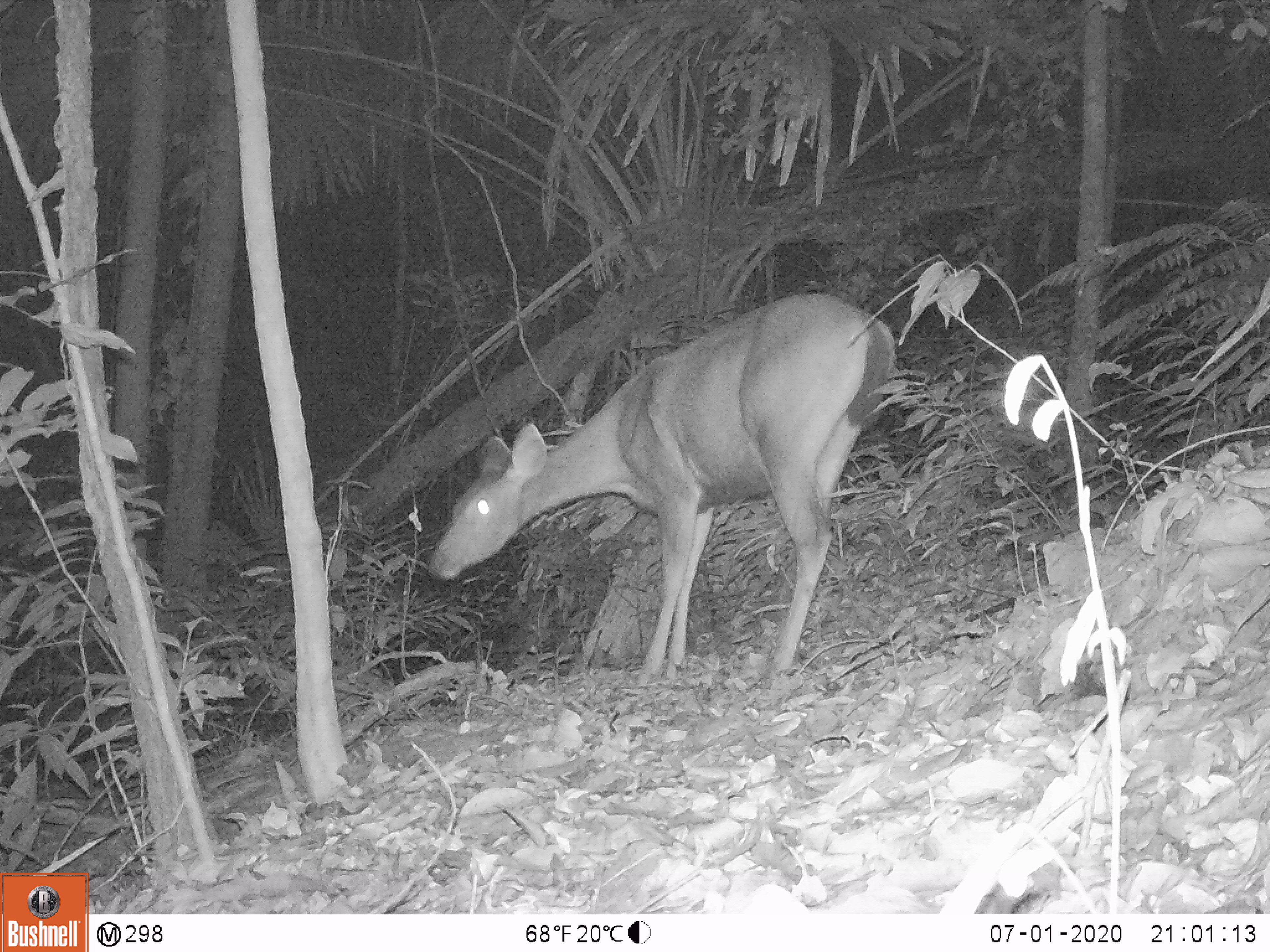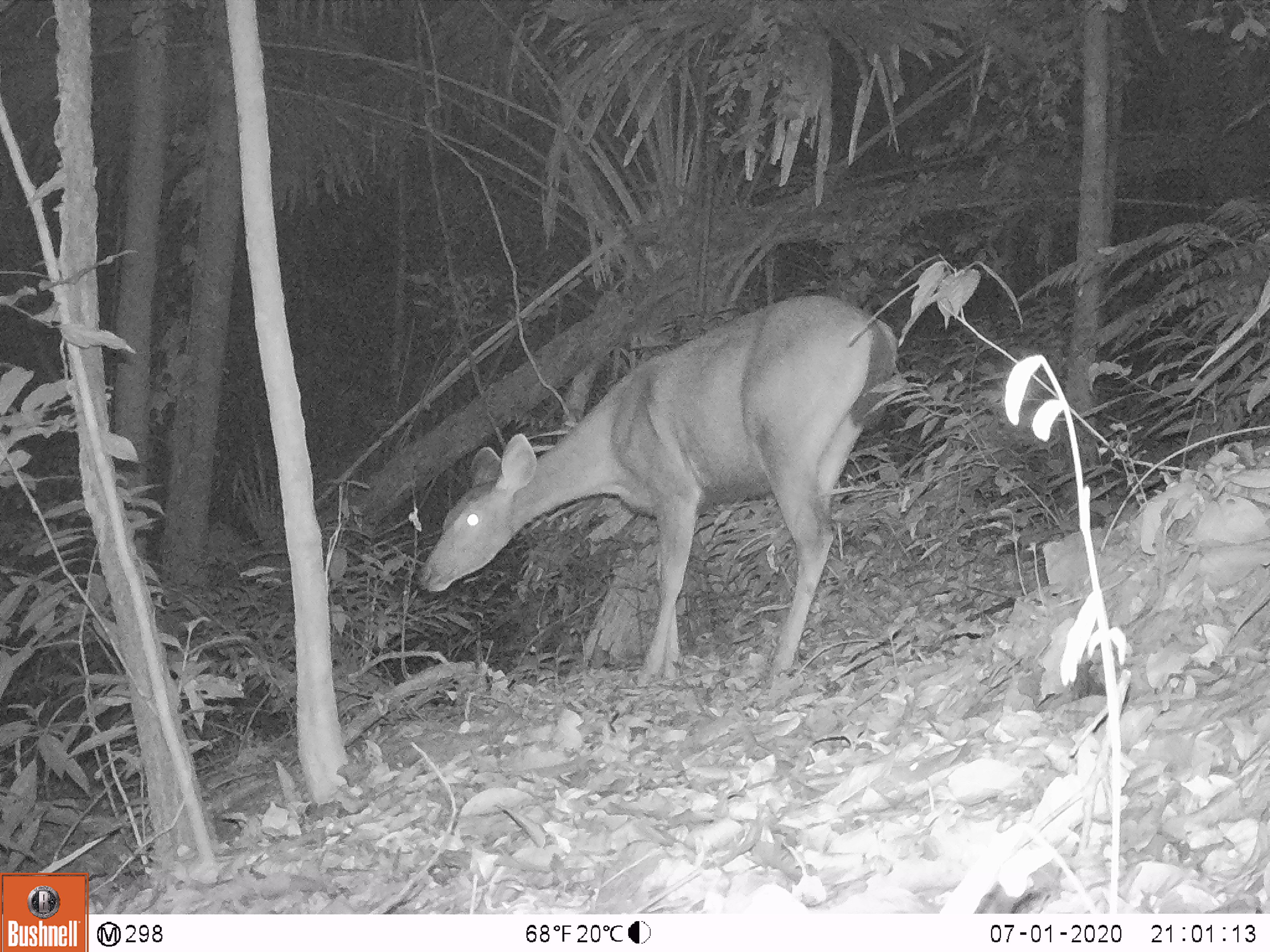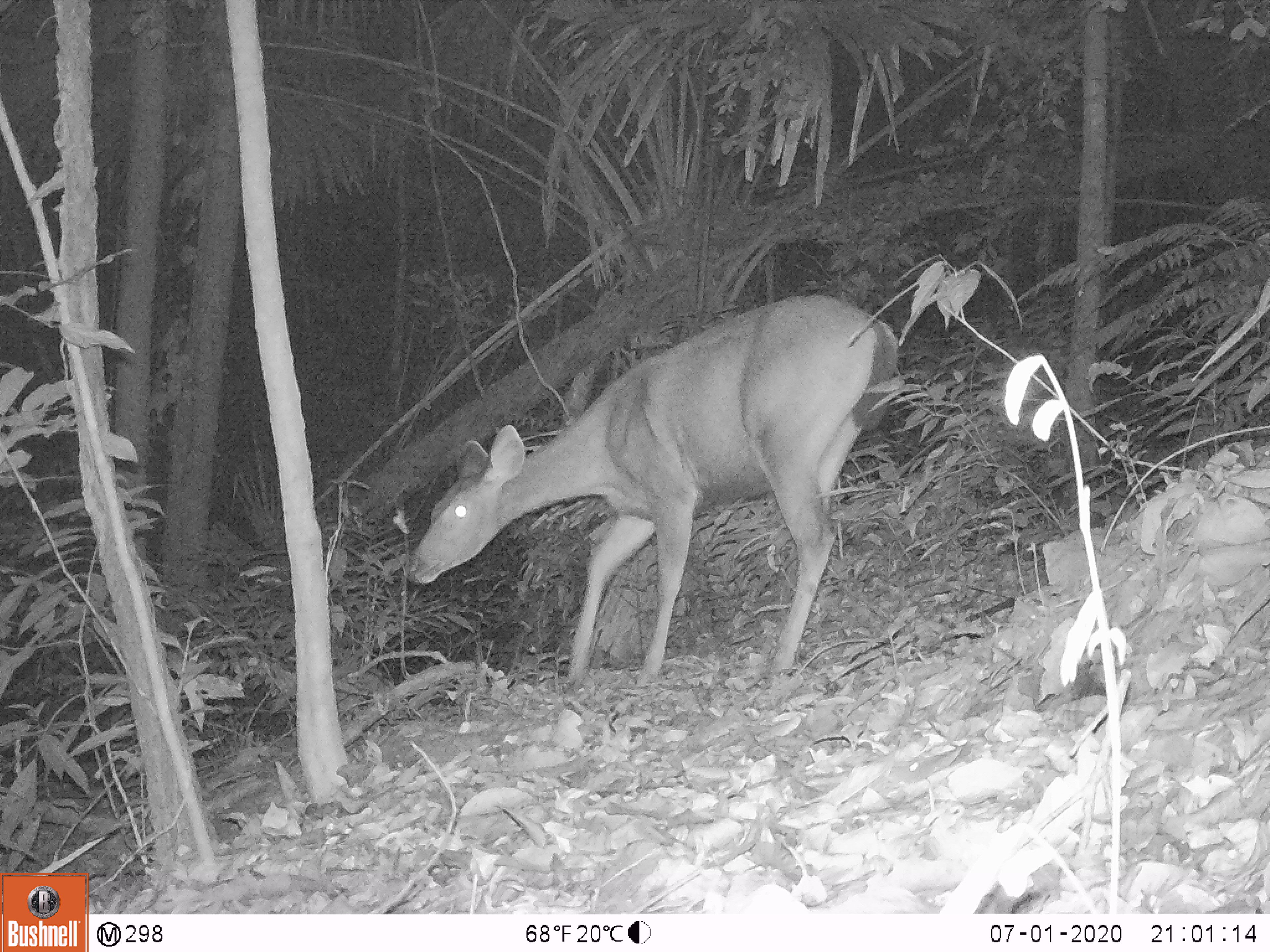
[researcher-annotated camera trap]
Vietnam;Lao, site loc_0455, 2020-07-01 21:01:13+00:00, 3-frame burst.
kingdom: Animalia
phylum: Chordata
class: Mammalia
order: Artiodactyla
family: Cervidae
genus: Rusa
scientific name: Rusa unicolor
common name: sambar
Sambar (Rusa unicolor). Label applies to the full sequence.